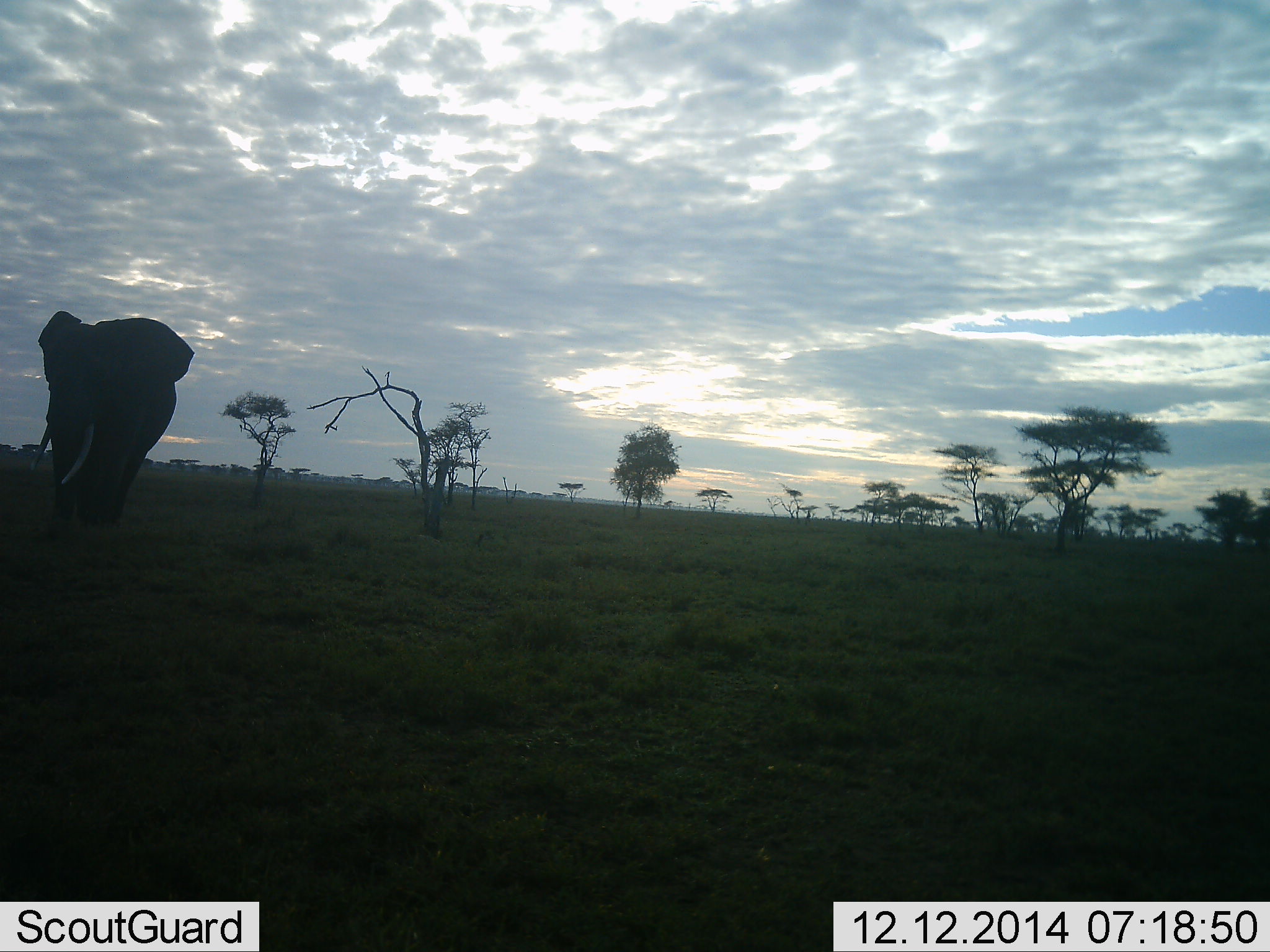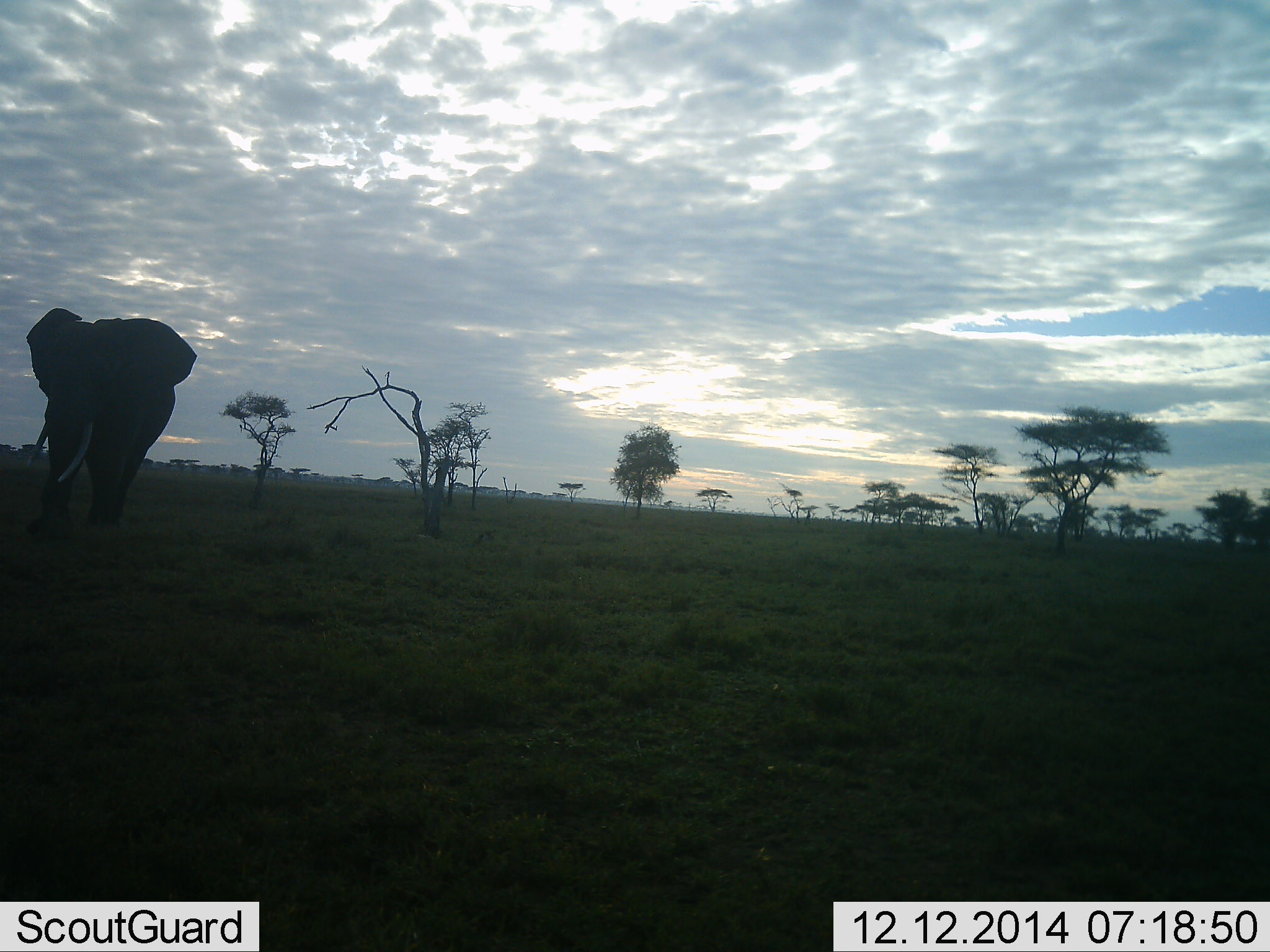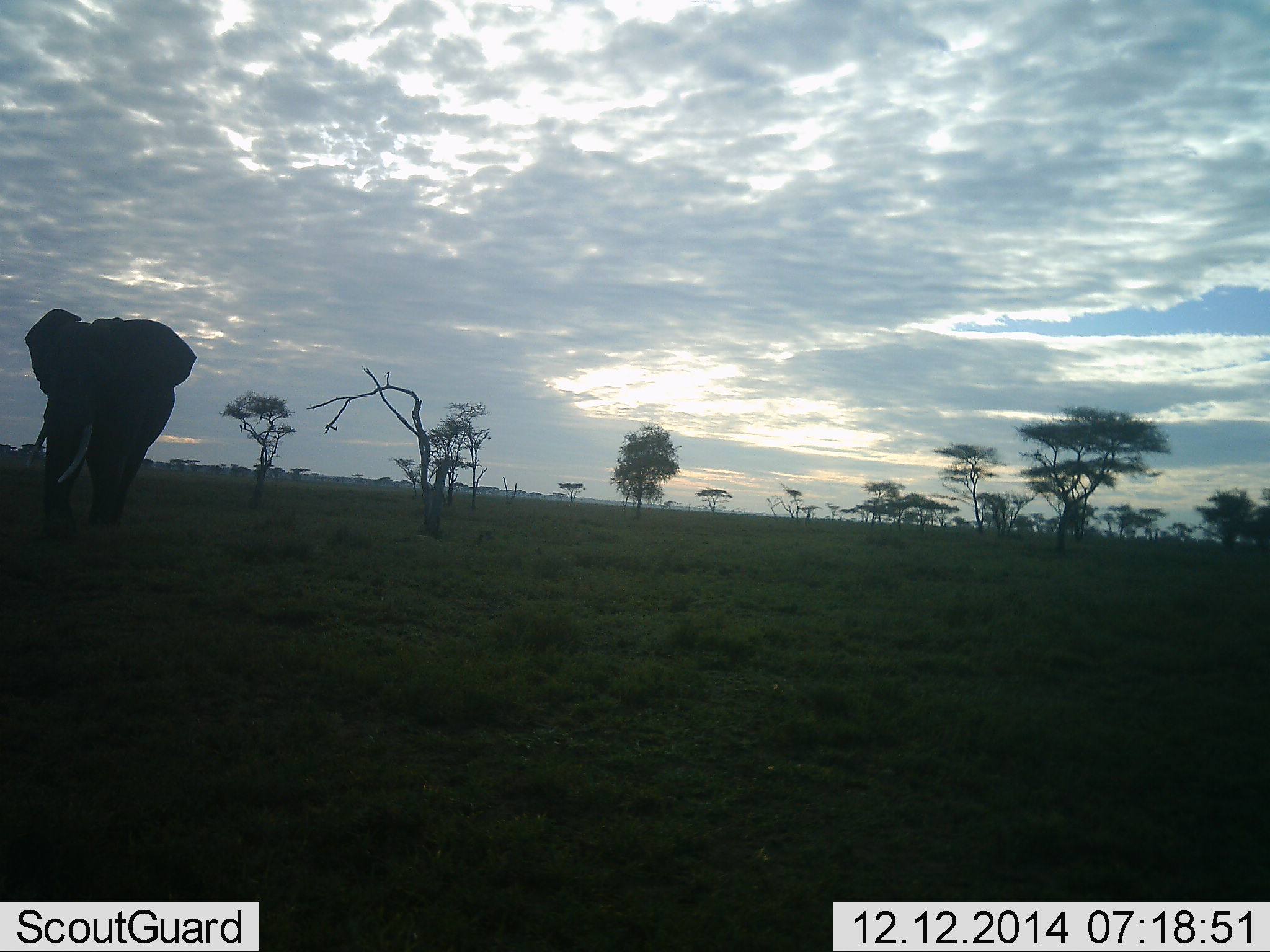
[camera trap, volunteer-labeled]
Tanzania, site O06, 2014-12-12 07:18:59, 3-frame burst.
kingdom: Animalia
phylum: Chordata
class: Mammalia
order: Proboscidea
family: Elephantidae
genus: Loxodonta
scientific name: Loxodonta africana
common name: african bush elephant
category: elephant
Elephant (african bush elephant) (Loxodonta africana), count 1. Behavior (volunteer vote fractions): standing 60%, resting 0%, moving 10%, interacting 0%. Young present (vote fraction): 0%. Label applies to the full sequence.